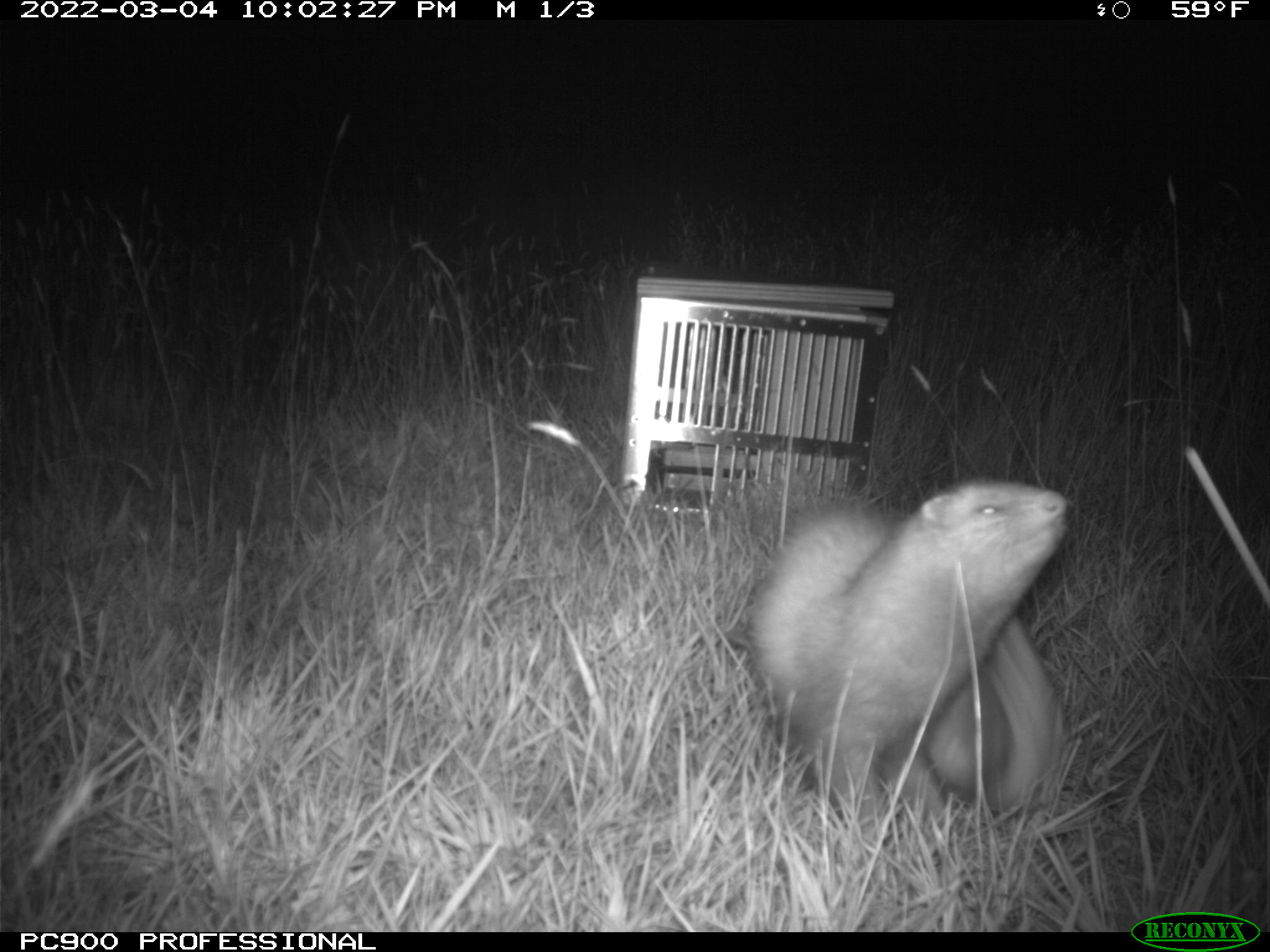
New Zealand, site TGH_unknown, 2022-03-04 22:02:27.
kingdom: Animalia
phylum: Chordata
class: Mammalia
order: Carnivora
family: Mustelidae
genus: Mustela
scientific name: Mustela furo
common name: ferret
Ferret (Mustela furo).